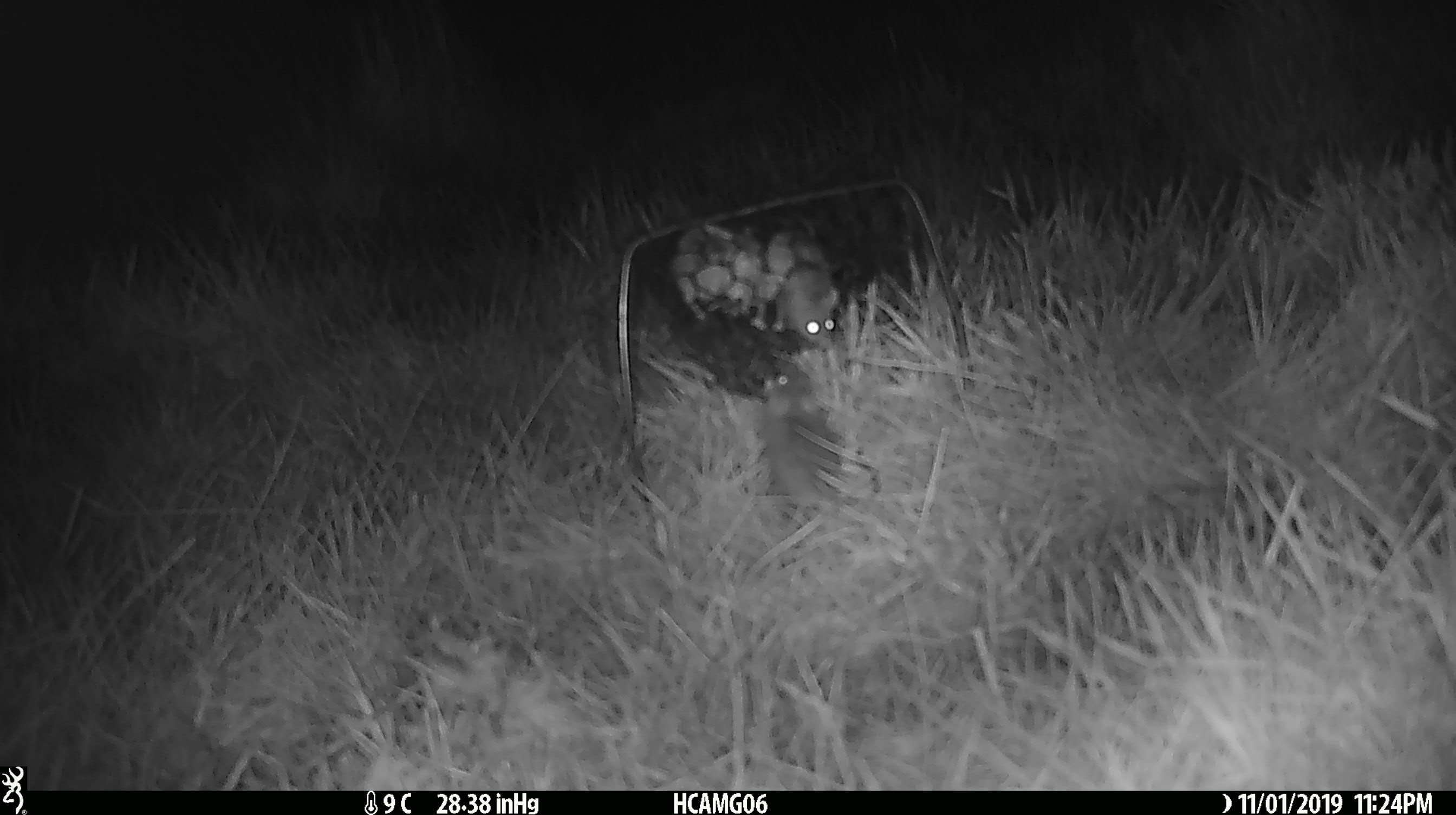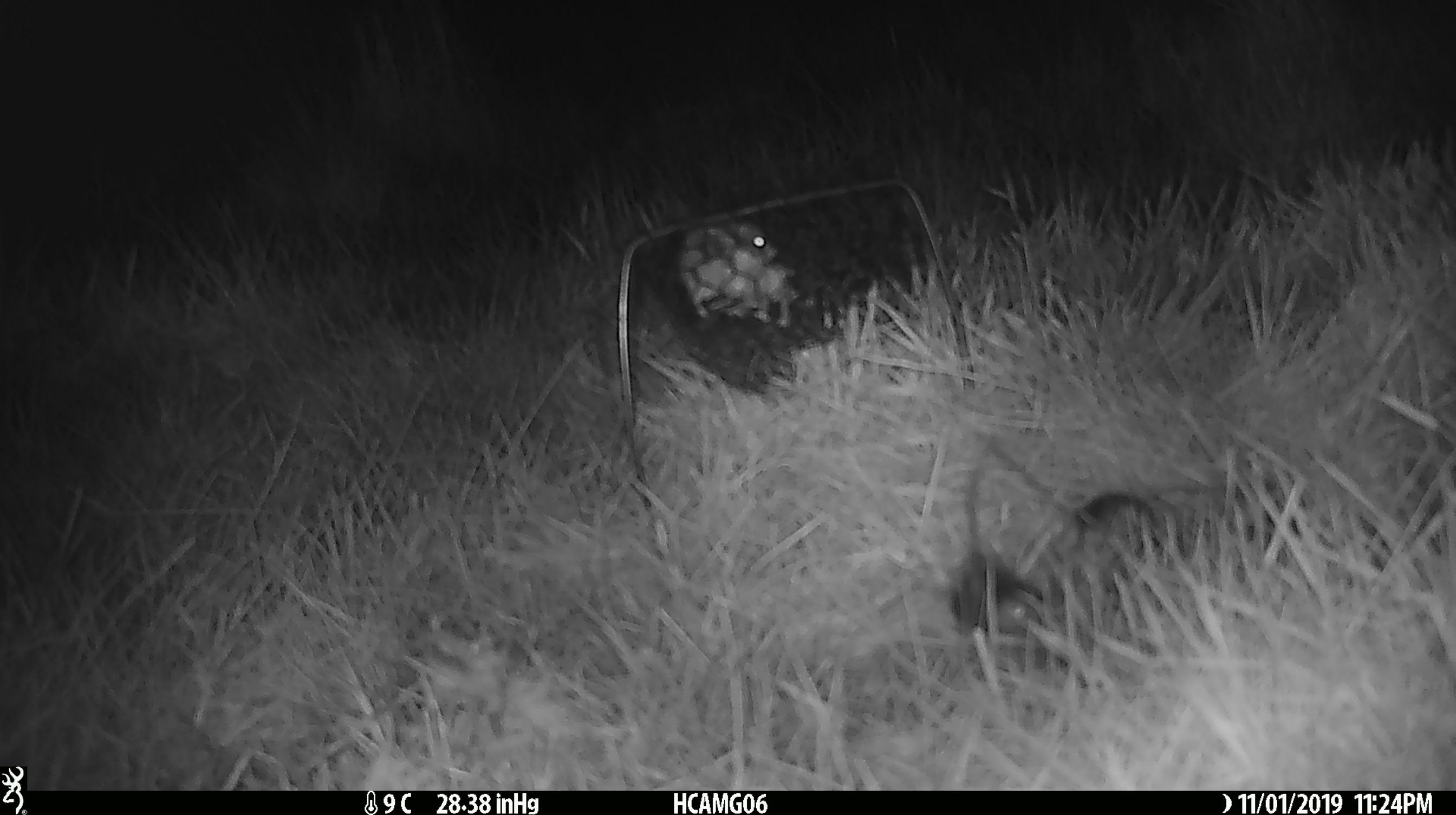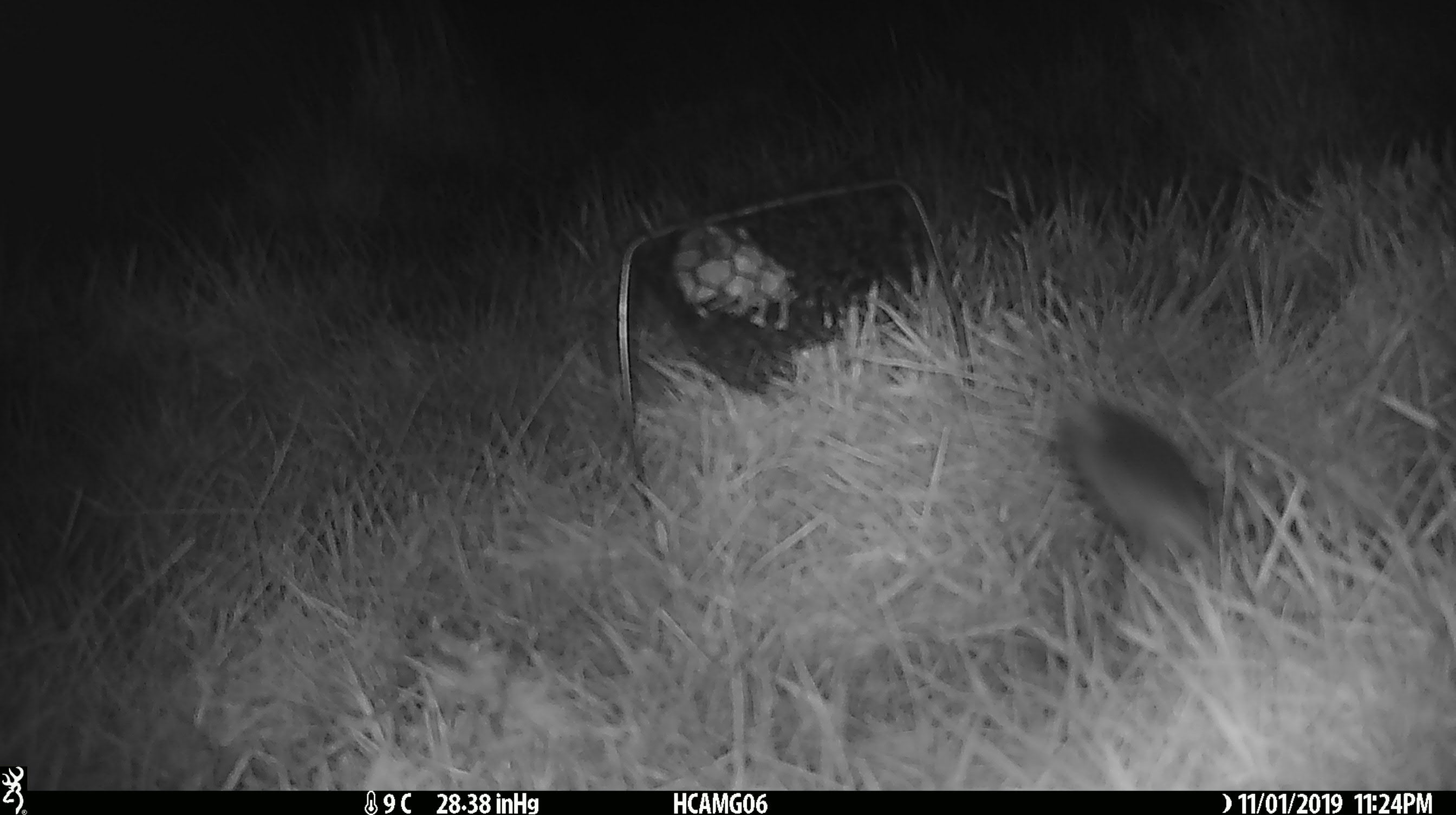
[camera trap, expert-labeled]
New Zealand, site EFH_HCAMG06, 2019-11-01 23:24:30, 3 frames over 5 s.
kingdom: Animalia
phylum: Chordata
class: Mammalia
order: Rodentia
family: Muridae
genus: Mus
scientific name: Mus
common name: mouse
Mouse (Mus).